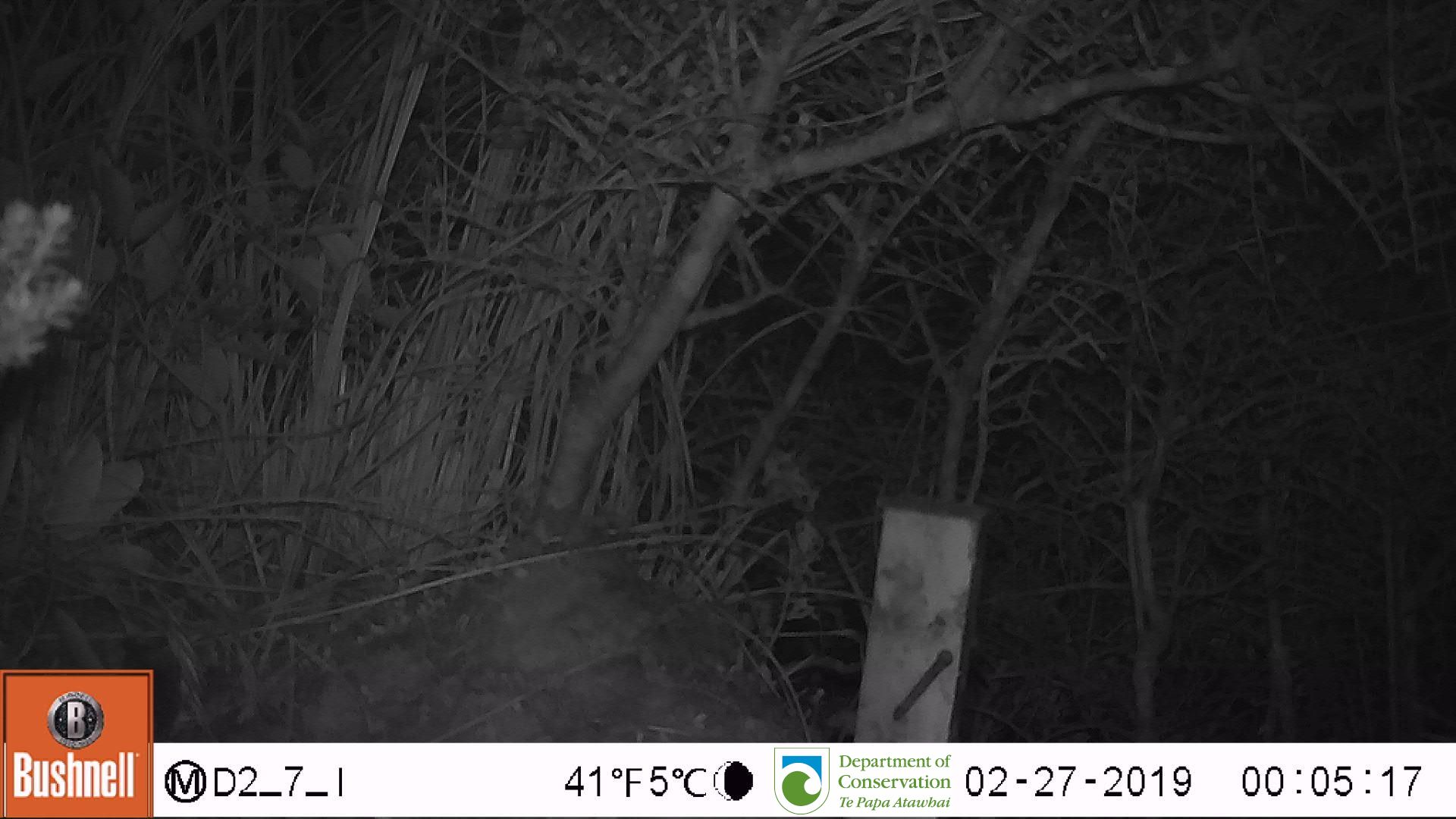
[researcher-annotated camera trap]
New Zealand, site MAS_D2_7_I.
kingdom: Animalia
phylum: Chordata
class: Mammalia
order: Rodentia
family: Muridae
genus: Mus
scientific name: Mus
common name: mouse